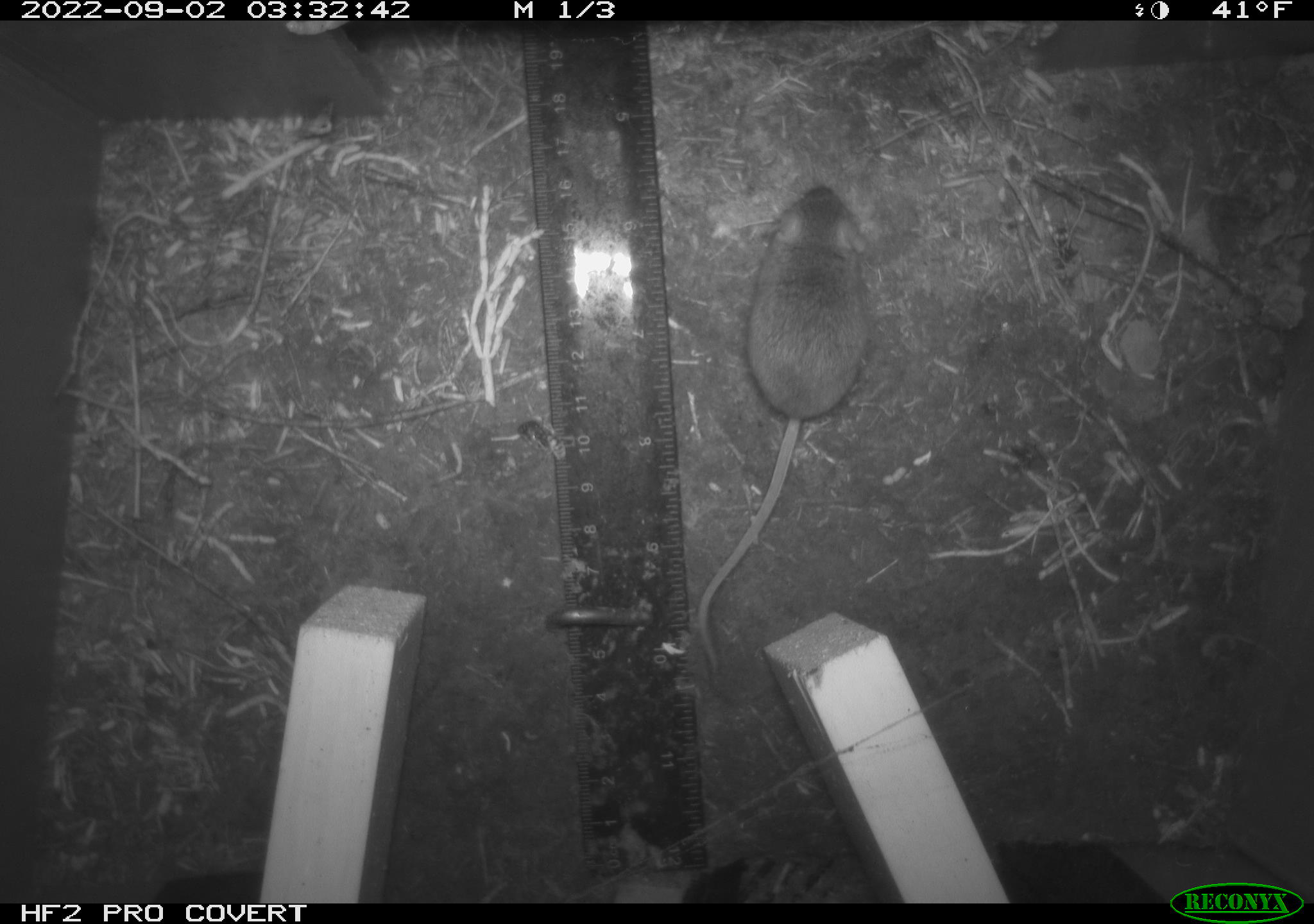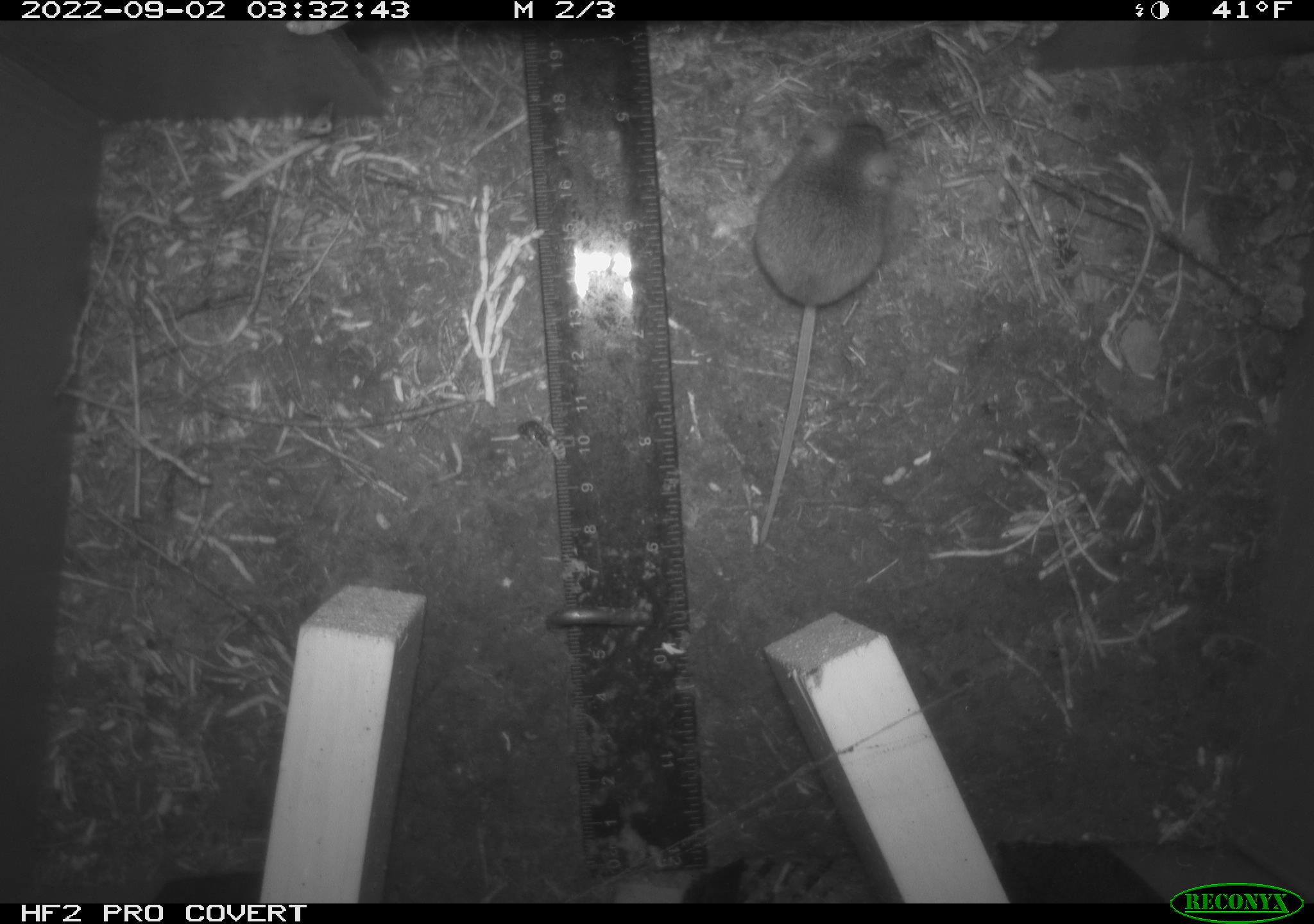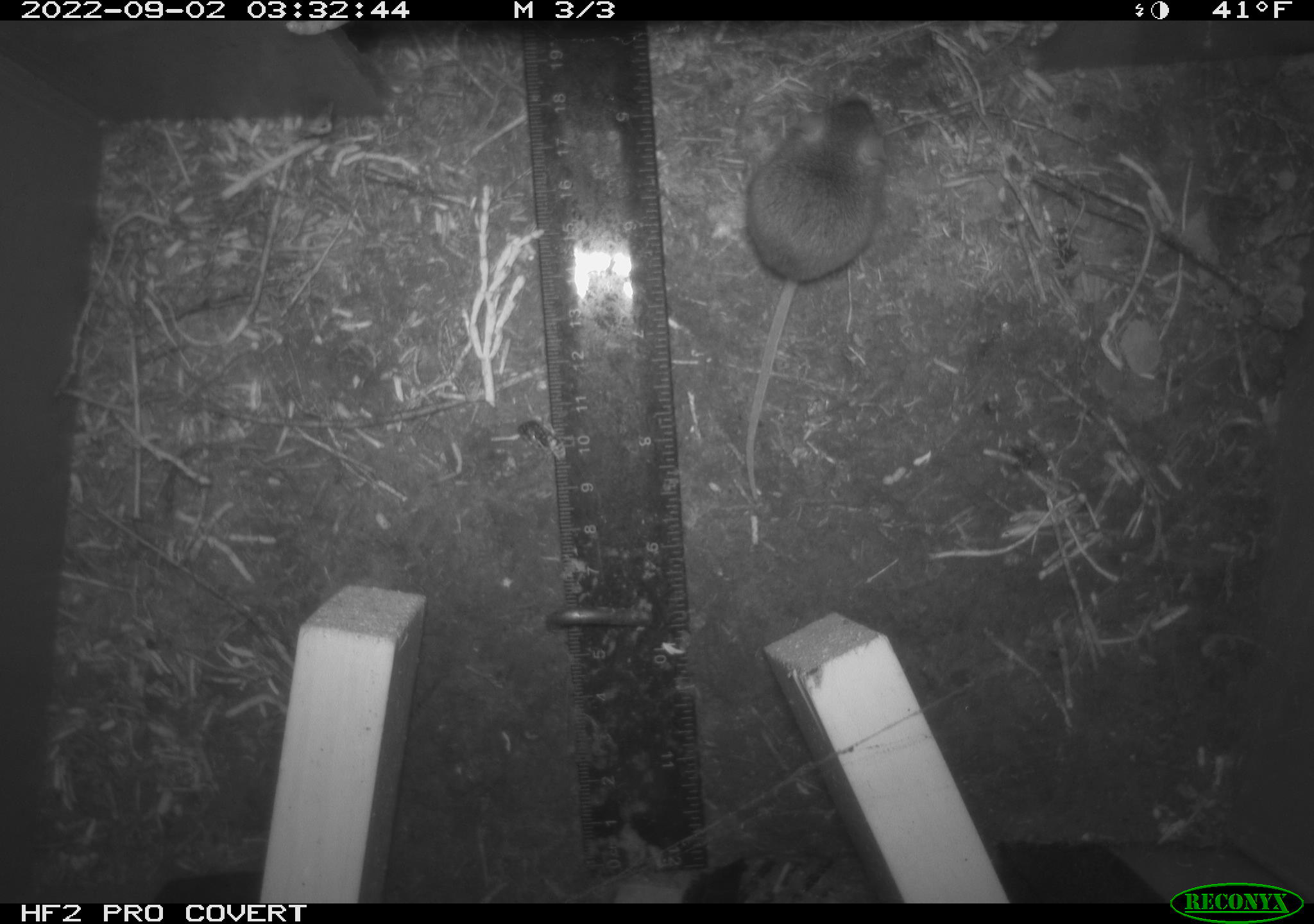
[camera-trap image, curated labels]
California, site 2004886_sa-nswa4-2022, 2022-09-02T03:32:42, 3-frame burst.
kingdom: Animalia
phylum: Chordata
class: Mammalia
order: Rodentia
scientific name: Rodentia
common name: rodent